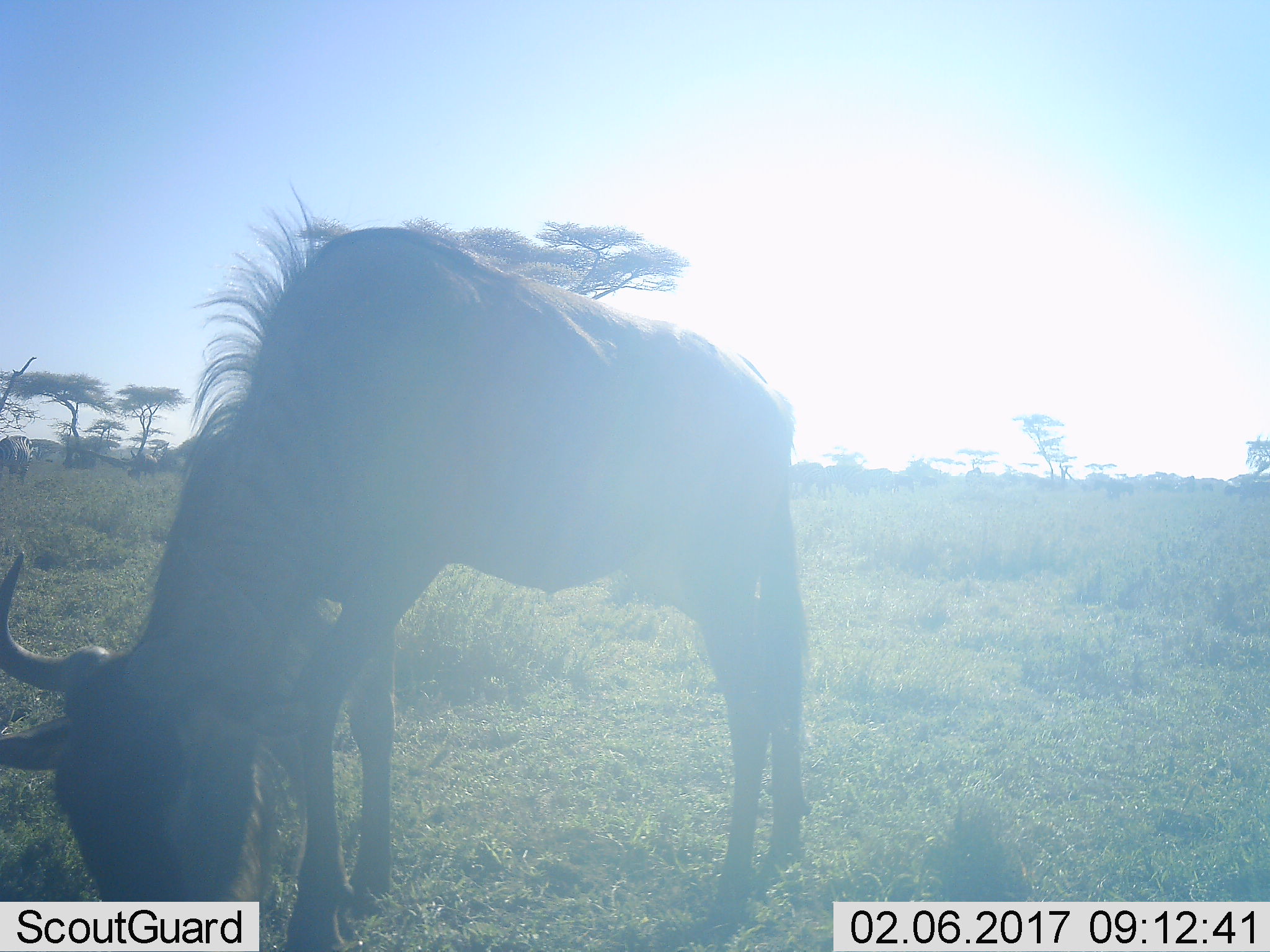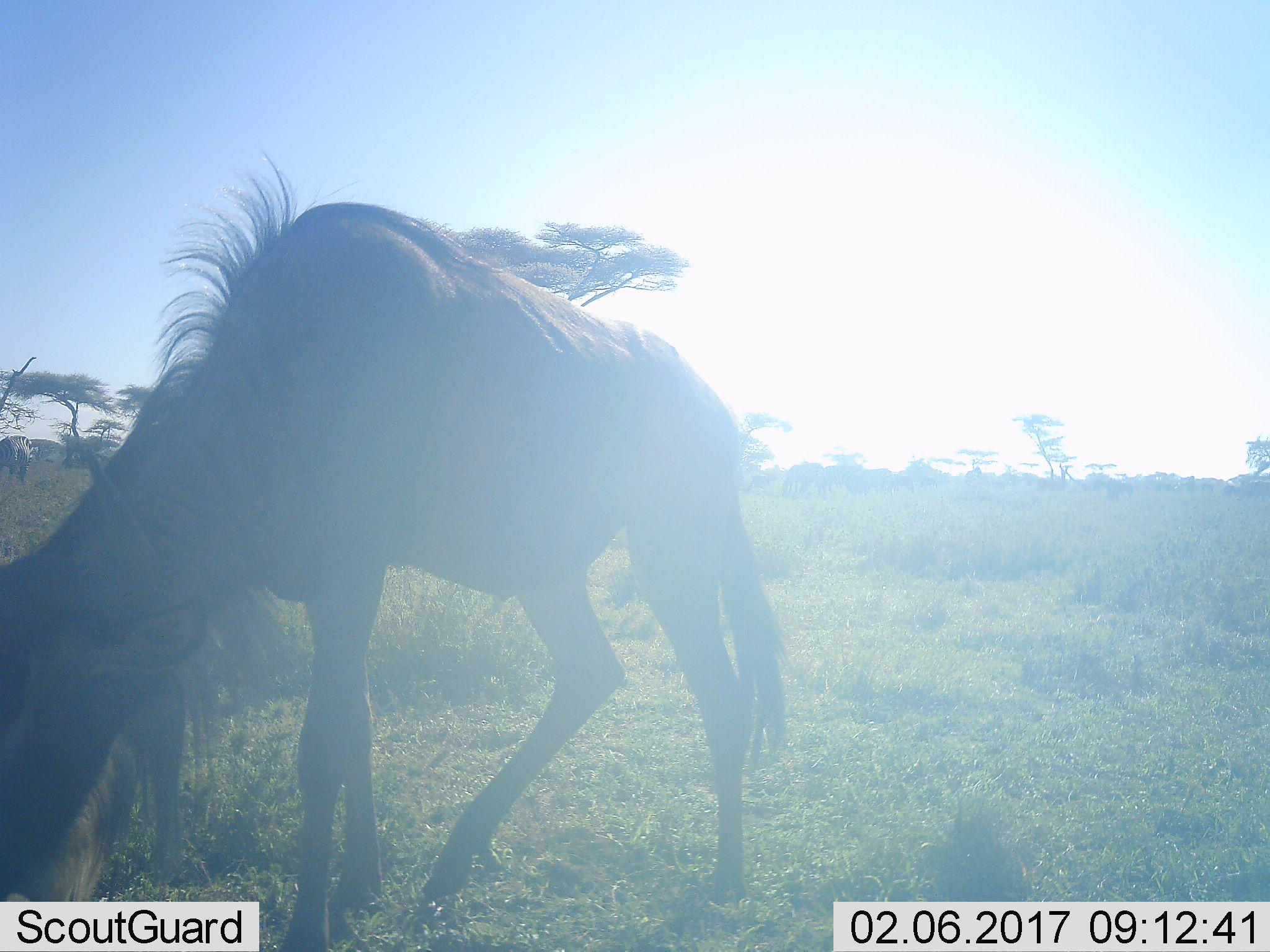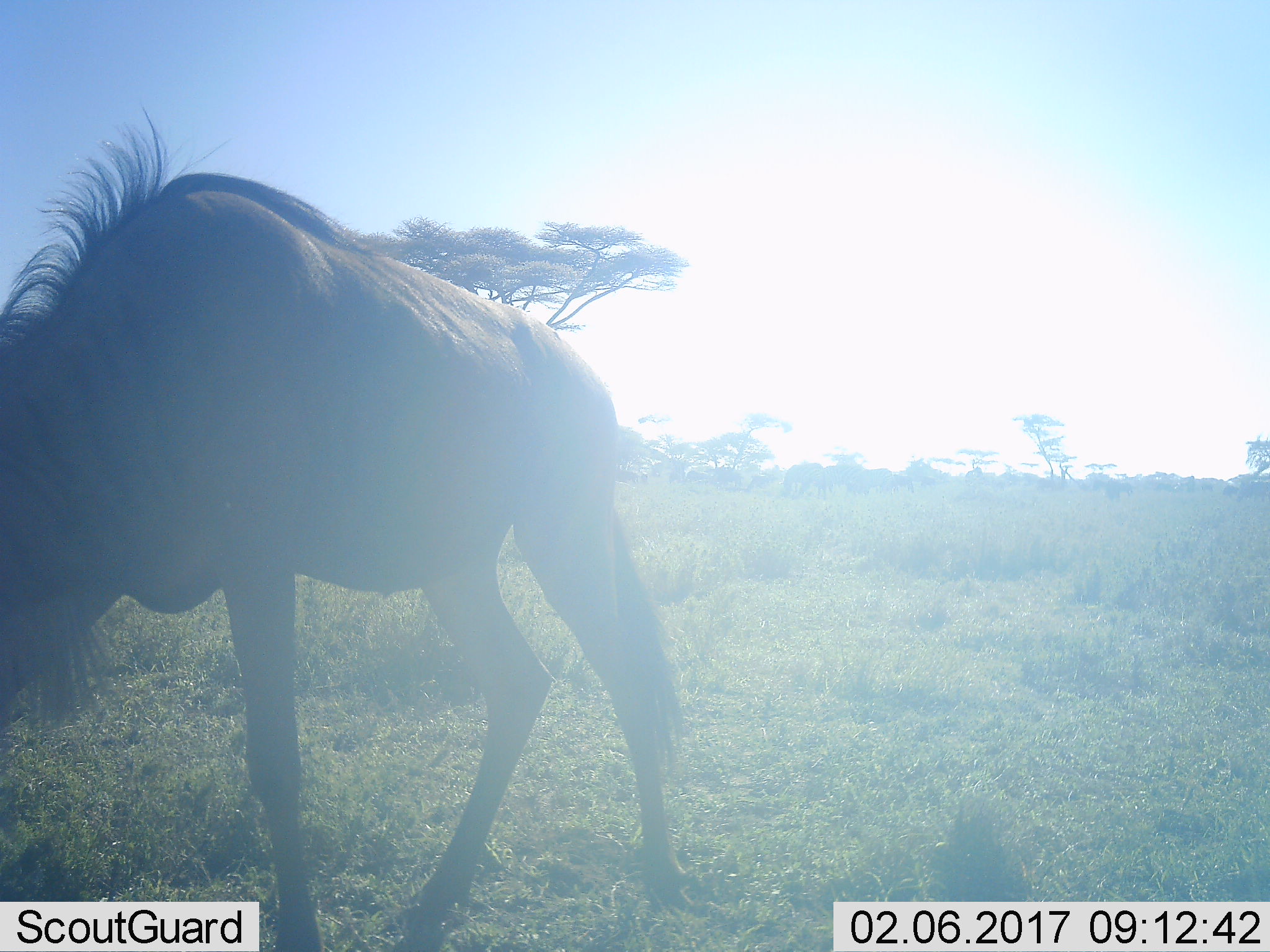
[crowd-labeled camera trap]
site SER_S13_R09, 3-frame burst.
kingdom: Animalia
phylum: Chordata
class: Mammalia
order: Artiodactyla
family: Bovidae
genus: Connochaetes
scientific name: Connochaetes taurinus taurinus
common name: blue wildebeest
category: wildebeestblue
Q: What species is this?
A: Wildebeestblue (blue wildebeest) (Connochaetes taurinus taurinus).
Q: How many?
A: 1.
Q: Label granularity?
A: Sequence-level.